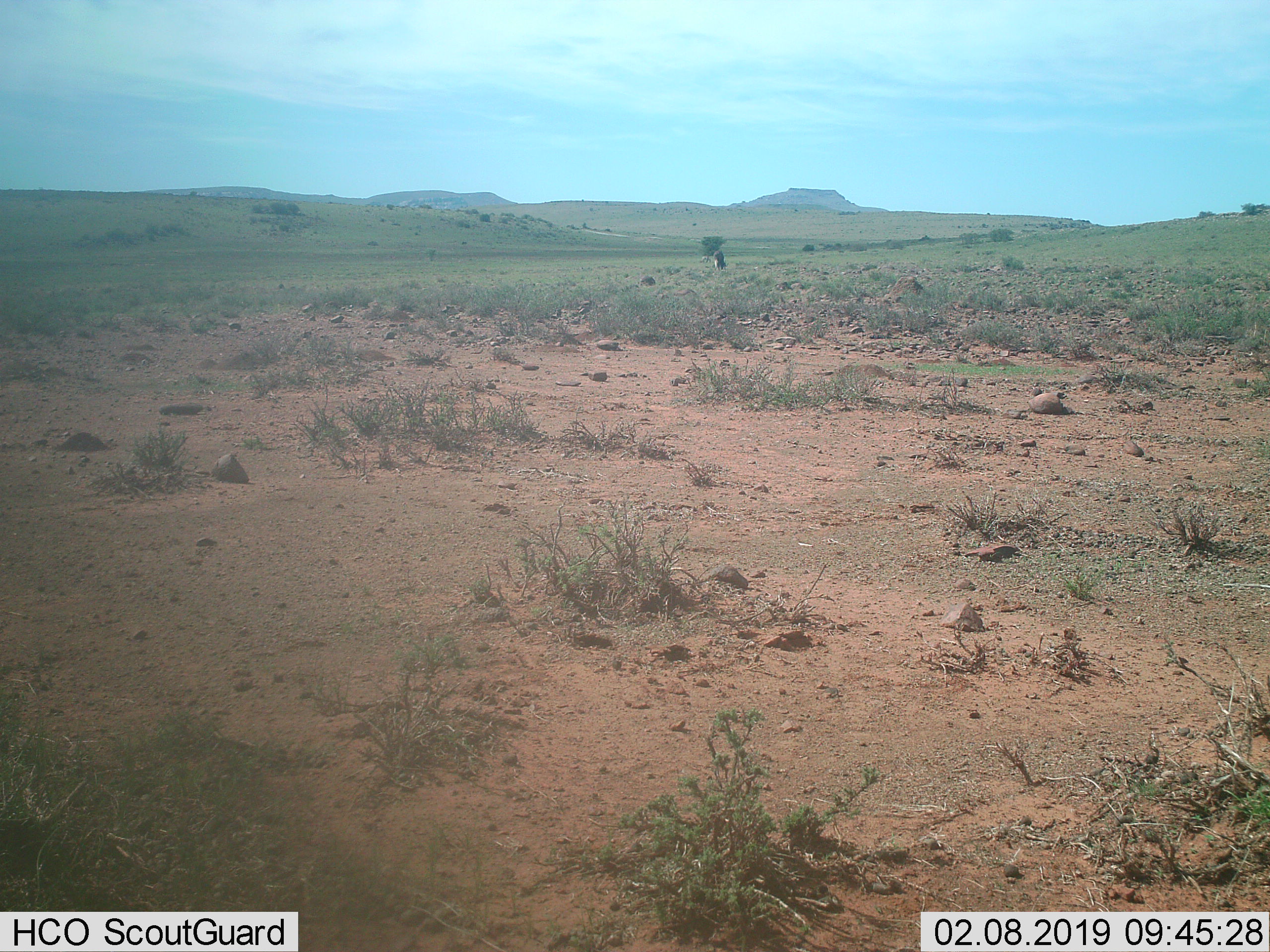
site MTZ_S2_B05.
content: unidentified animal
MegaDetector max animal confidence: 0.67